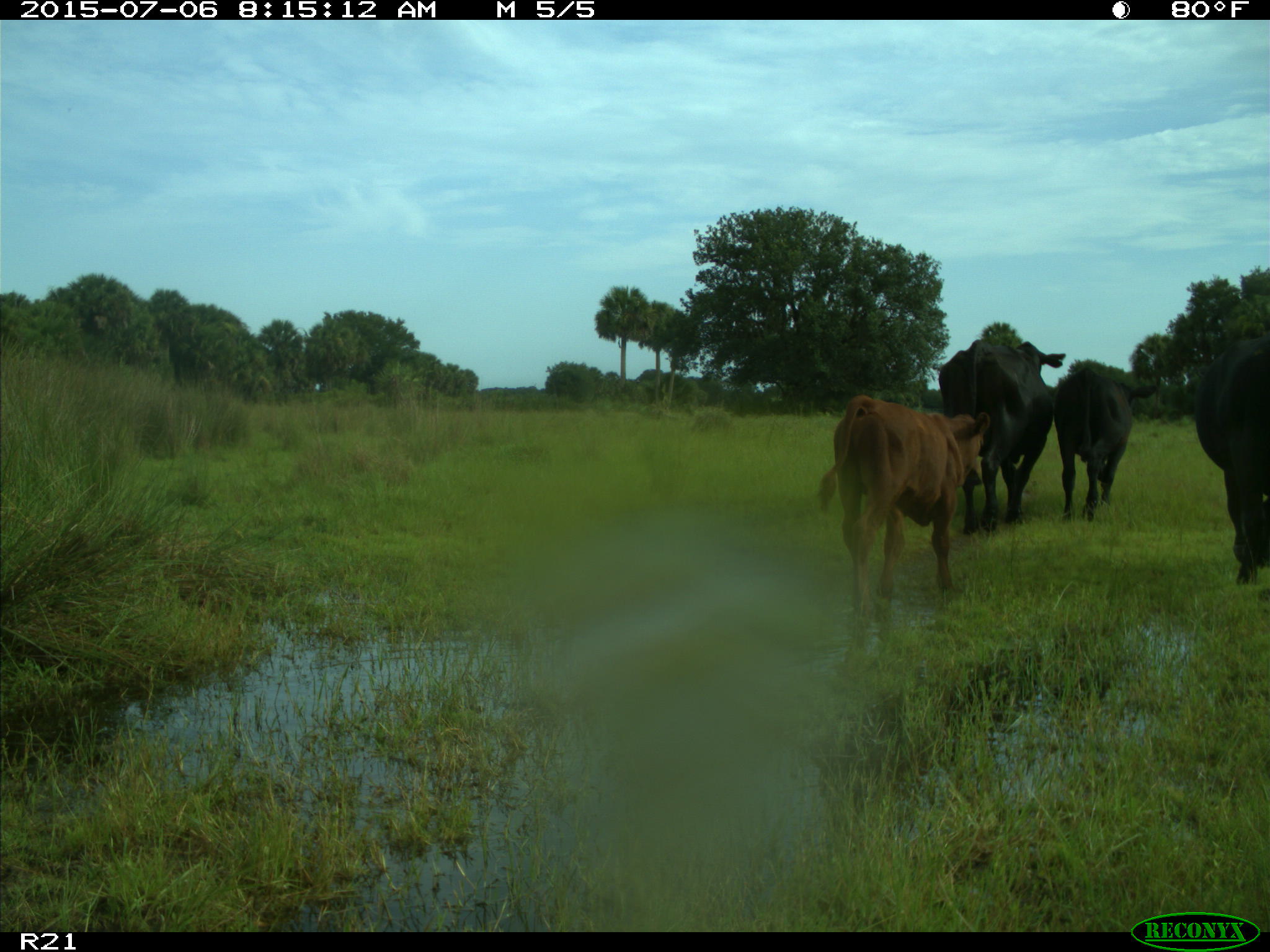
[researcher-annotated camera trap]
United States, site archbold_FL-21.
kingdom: Animalia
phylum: Chordata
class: Mammalia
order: Artiodactyla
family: Bovidae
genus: Bos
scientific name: Bos taurus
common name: domestic cow